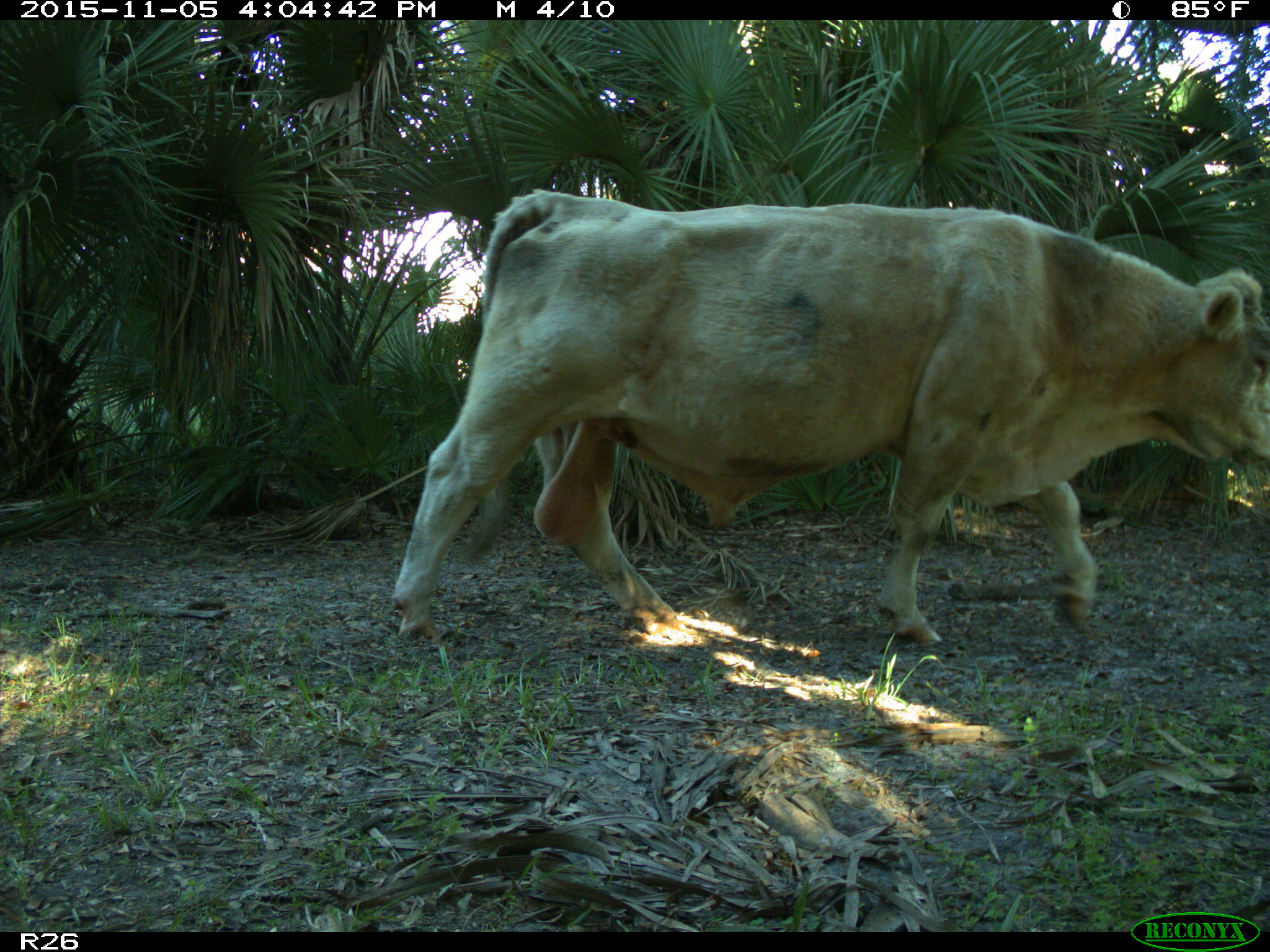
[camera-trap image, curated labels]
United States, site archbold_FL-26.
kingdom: Animalia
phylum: Chordata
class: Mammalia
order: Artiodactyla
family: Bovidae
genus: Bos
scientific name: Bos taurus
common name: domestic cow